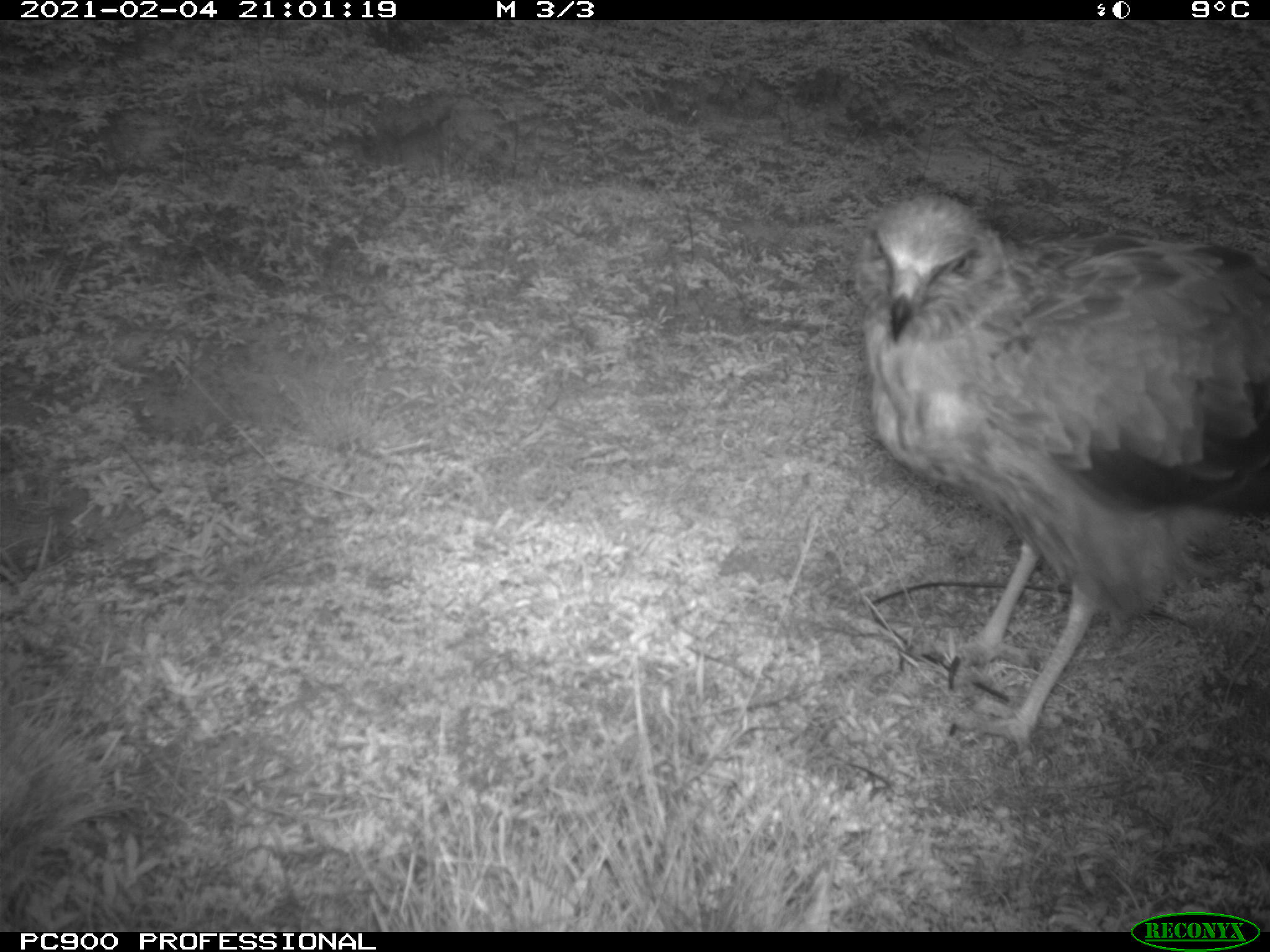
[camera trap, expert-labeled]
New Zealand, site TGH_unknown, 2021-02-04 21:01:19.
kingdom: Animalia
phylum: Chordata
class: Aves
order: Accipitriformes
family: Accipitridae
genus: Circus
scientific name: Circus approximans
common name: swamp harrier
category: harrier